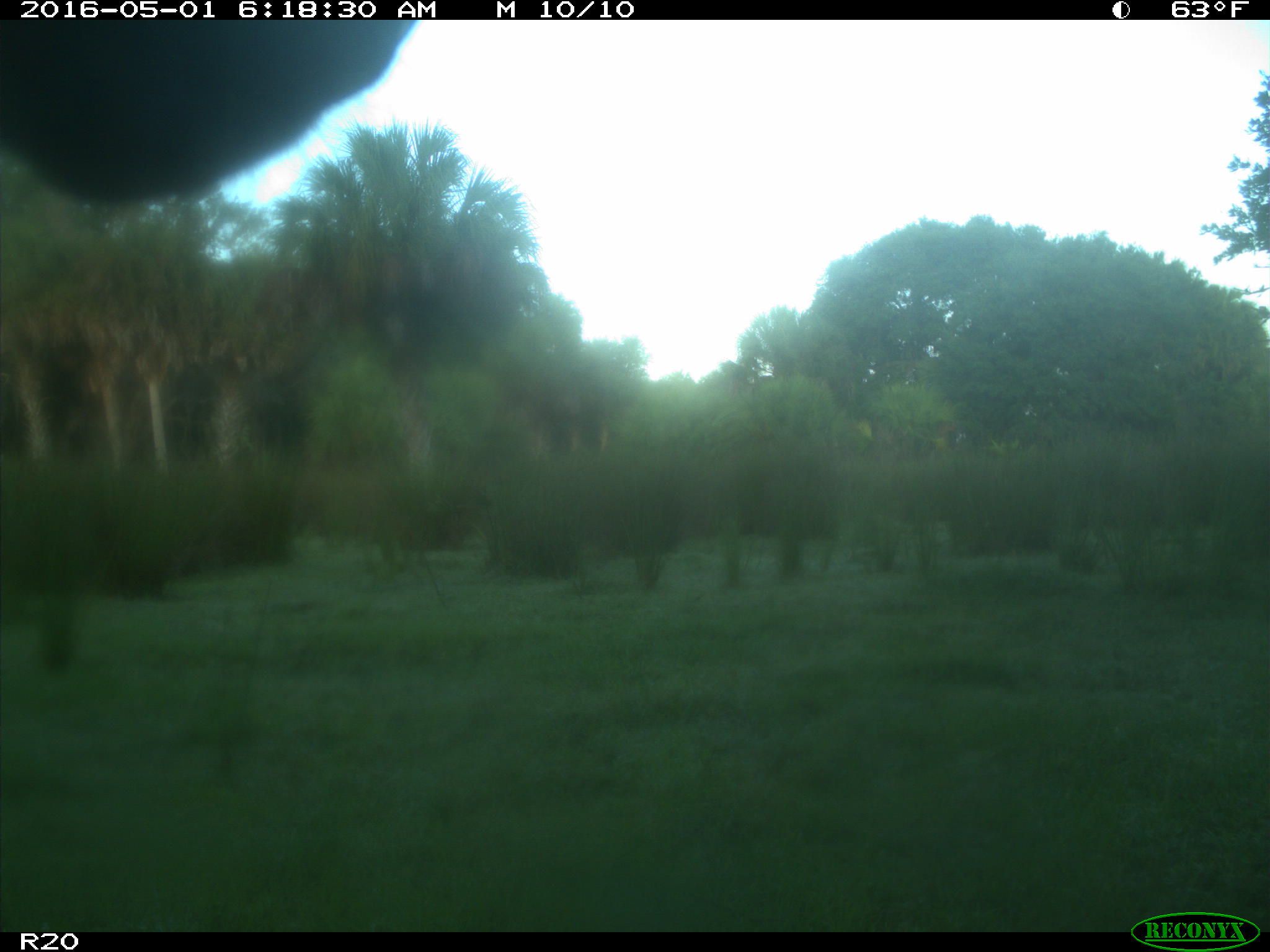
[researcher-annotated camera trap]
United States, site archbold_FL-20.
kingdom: Animalia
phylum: Chordata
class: Mammalia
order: Artiodactyla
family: Bovidae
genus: Bos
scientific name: Bos taurus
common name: domestic cow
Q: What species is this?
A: Bos taurus (domestic cow).